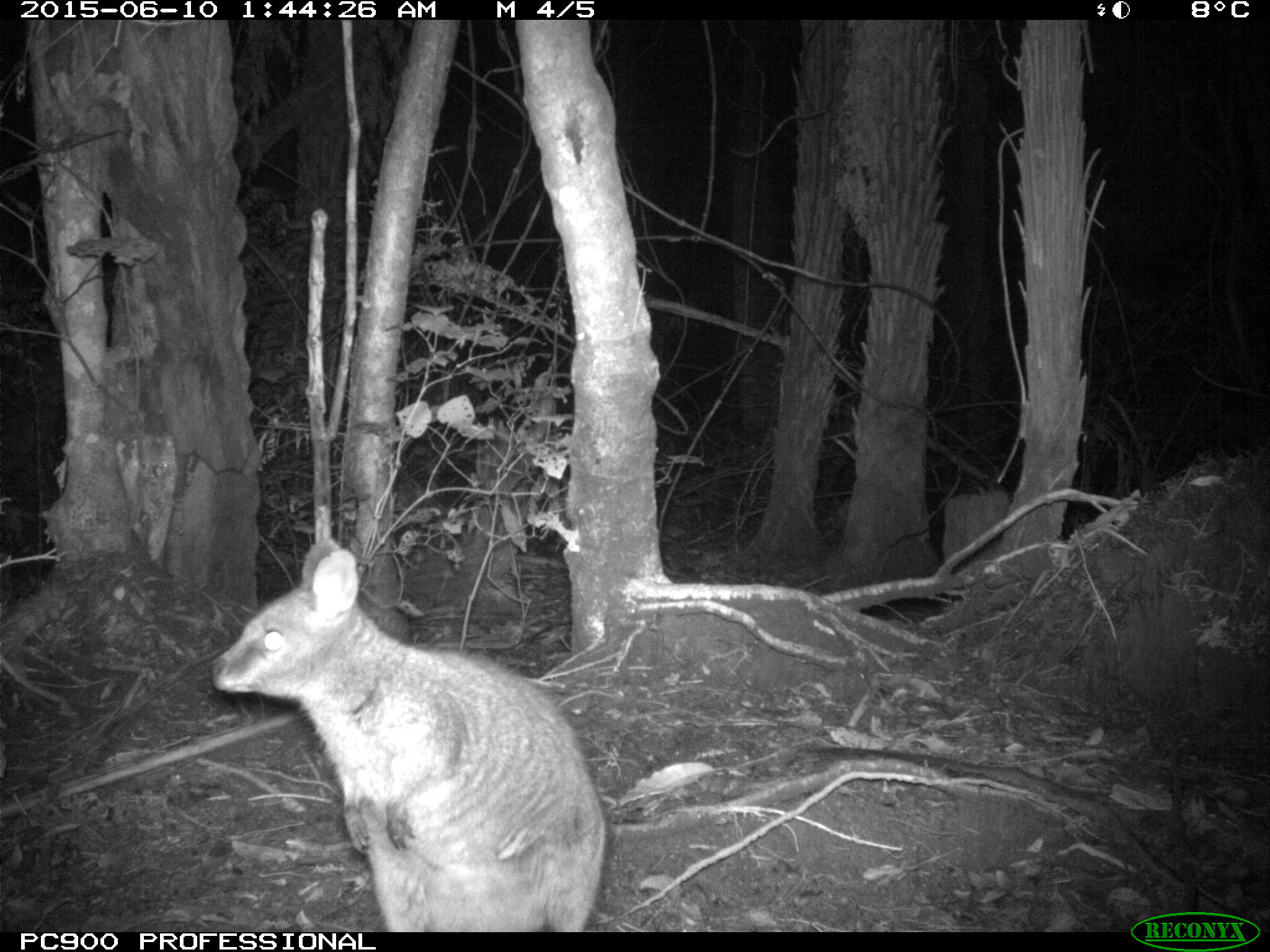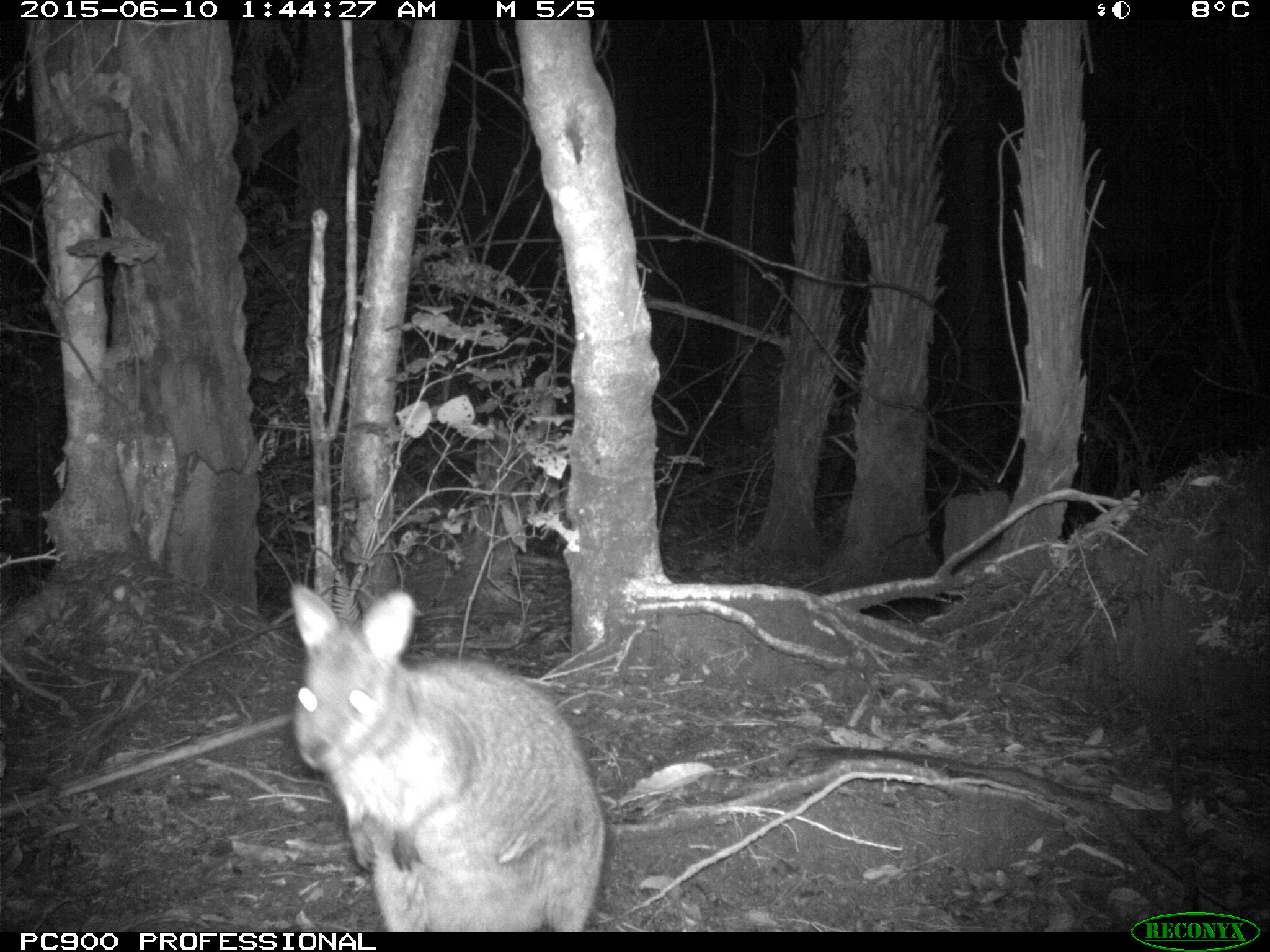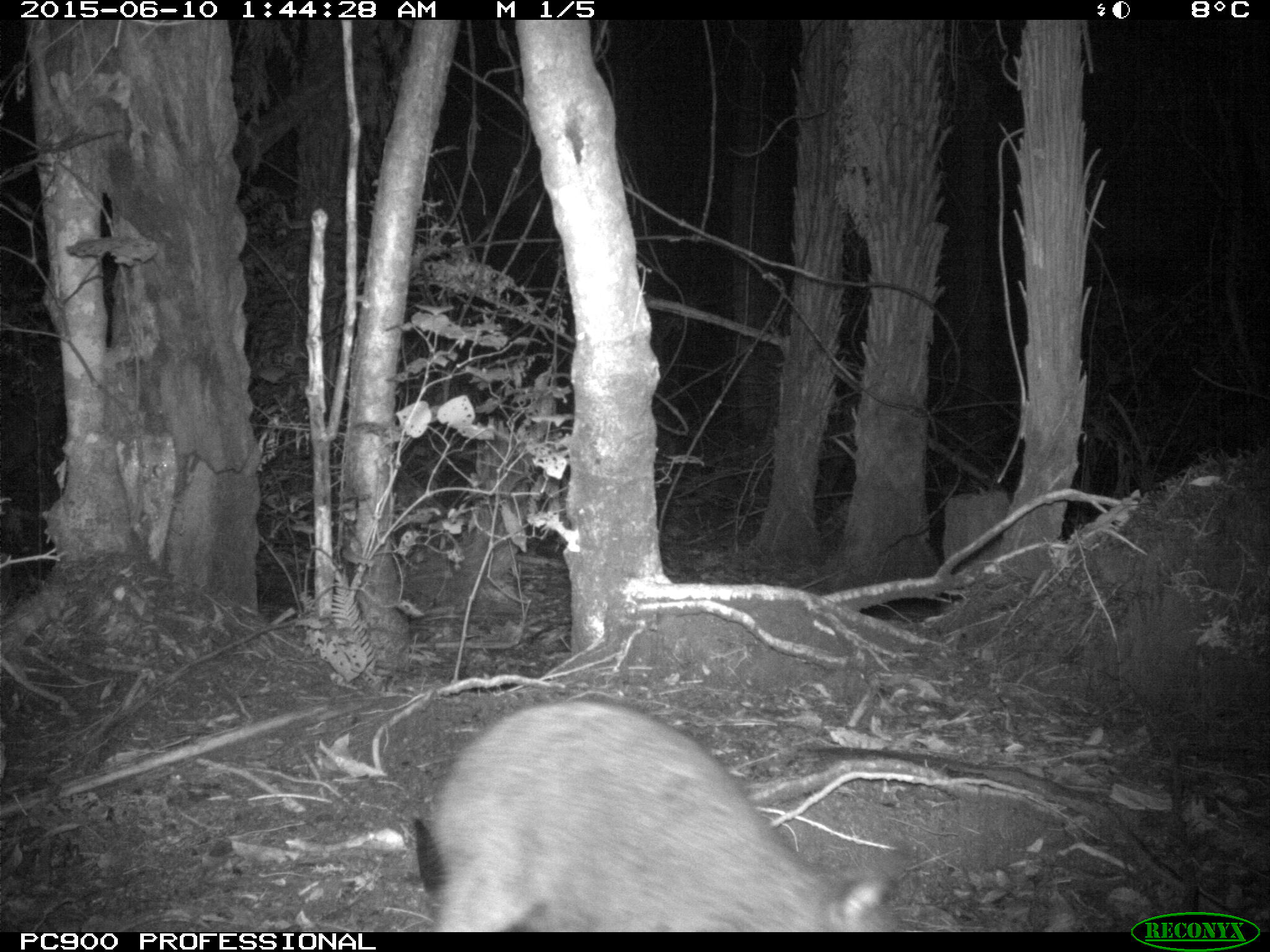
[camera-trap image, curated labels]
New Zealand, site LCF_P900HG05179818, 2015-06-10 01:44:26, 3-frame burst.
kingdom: Animalia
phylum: Chordata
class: Mammalia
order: Diprotodontia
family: Macropodidae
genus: Notamacropus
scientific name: Notamacropus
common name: wallaby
Wallaby (Notamacropus).